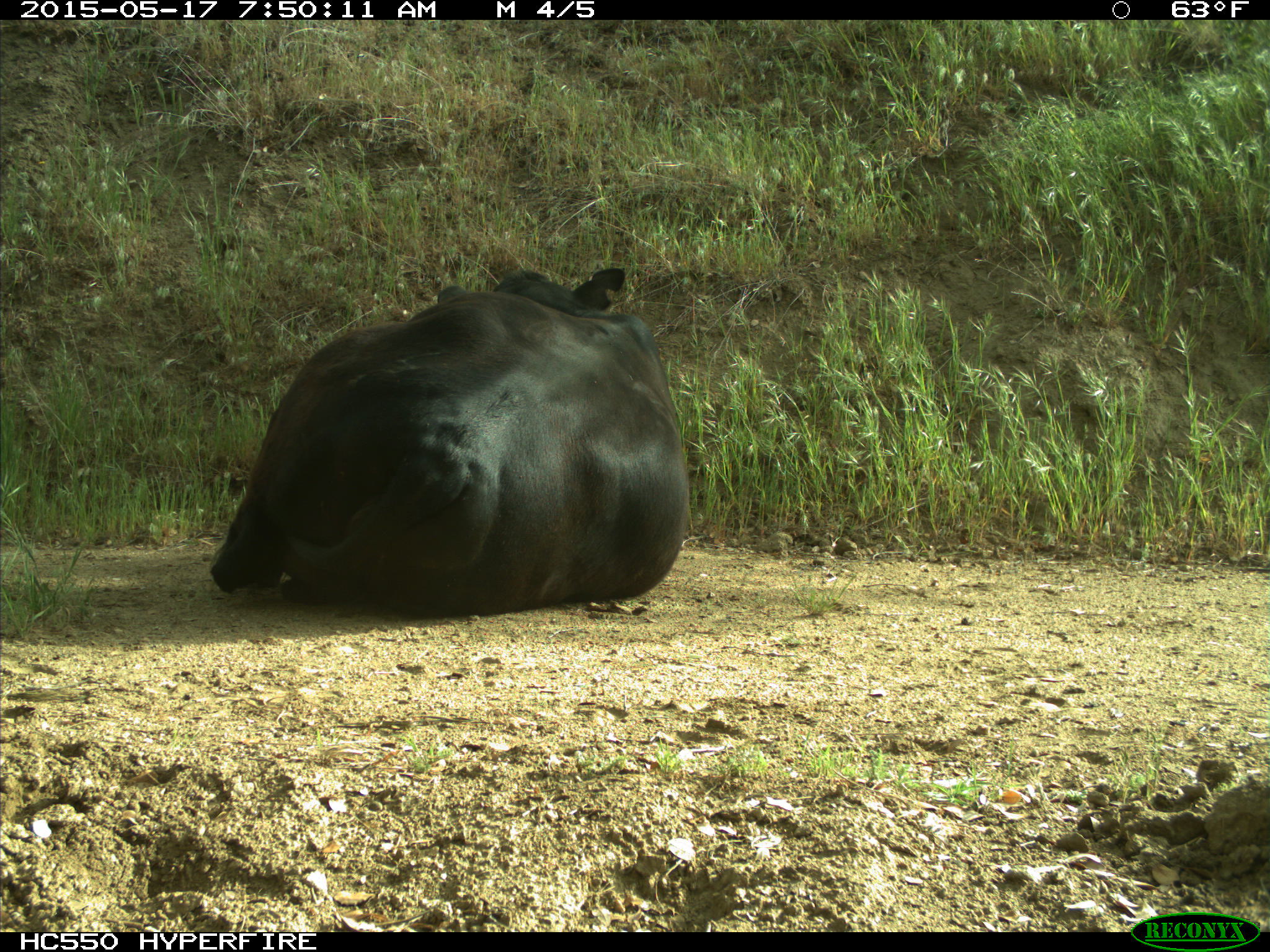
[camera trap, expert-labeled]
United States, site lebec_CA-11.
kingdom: Animalia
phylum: Chordata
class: Mammalia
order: Artiodactyla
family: Bovidae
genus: Bos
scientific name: Bos taurus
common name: domestic cow